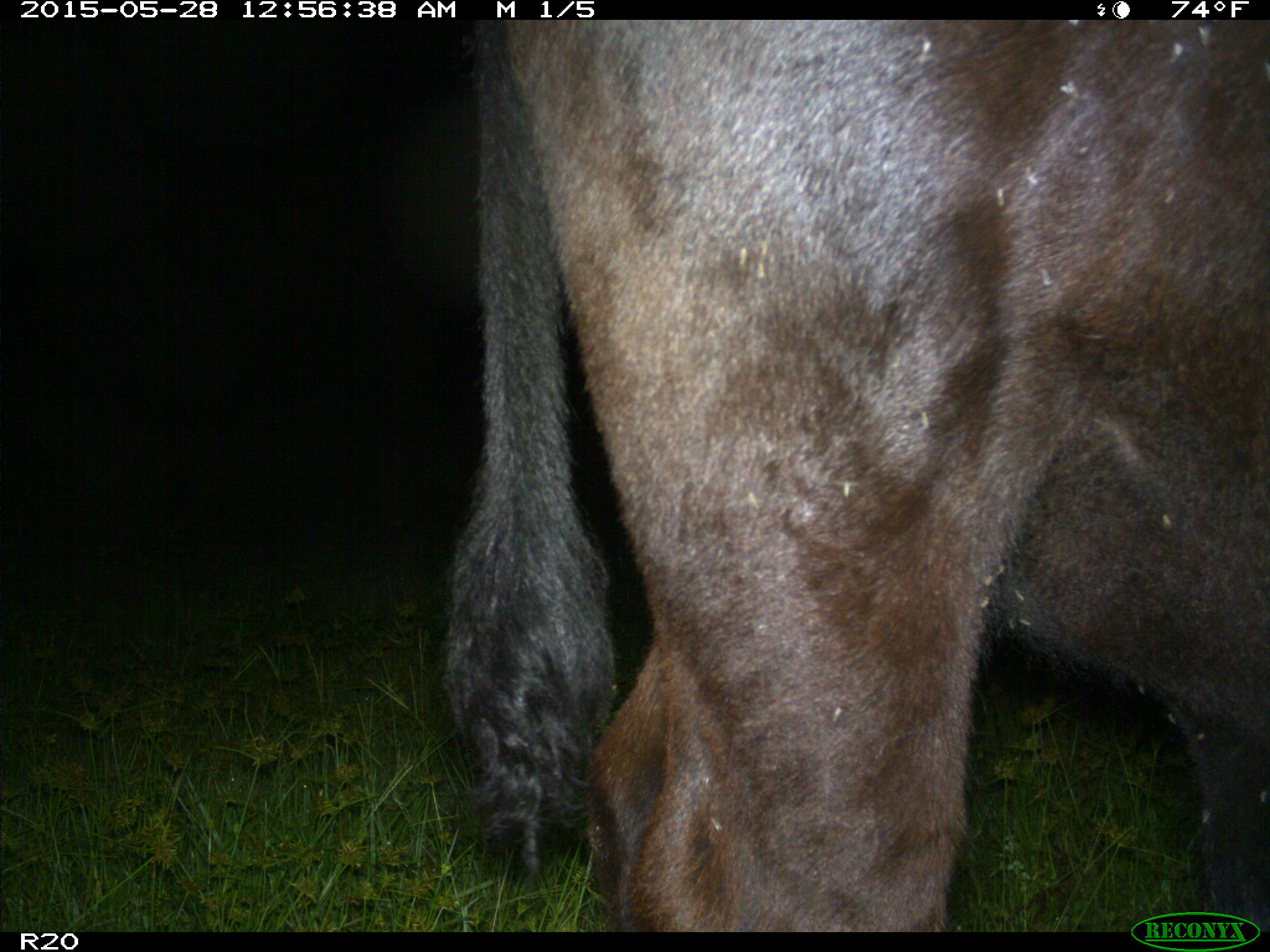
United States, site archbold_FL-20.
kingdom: Animalia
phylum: Chordata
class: Mammalia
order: Artiodactyla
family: Bovidae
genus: Bos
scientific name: Bos taurus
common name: domestic cow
Bos taurus (domestic cow).